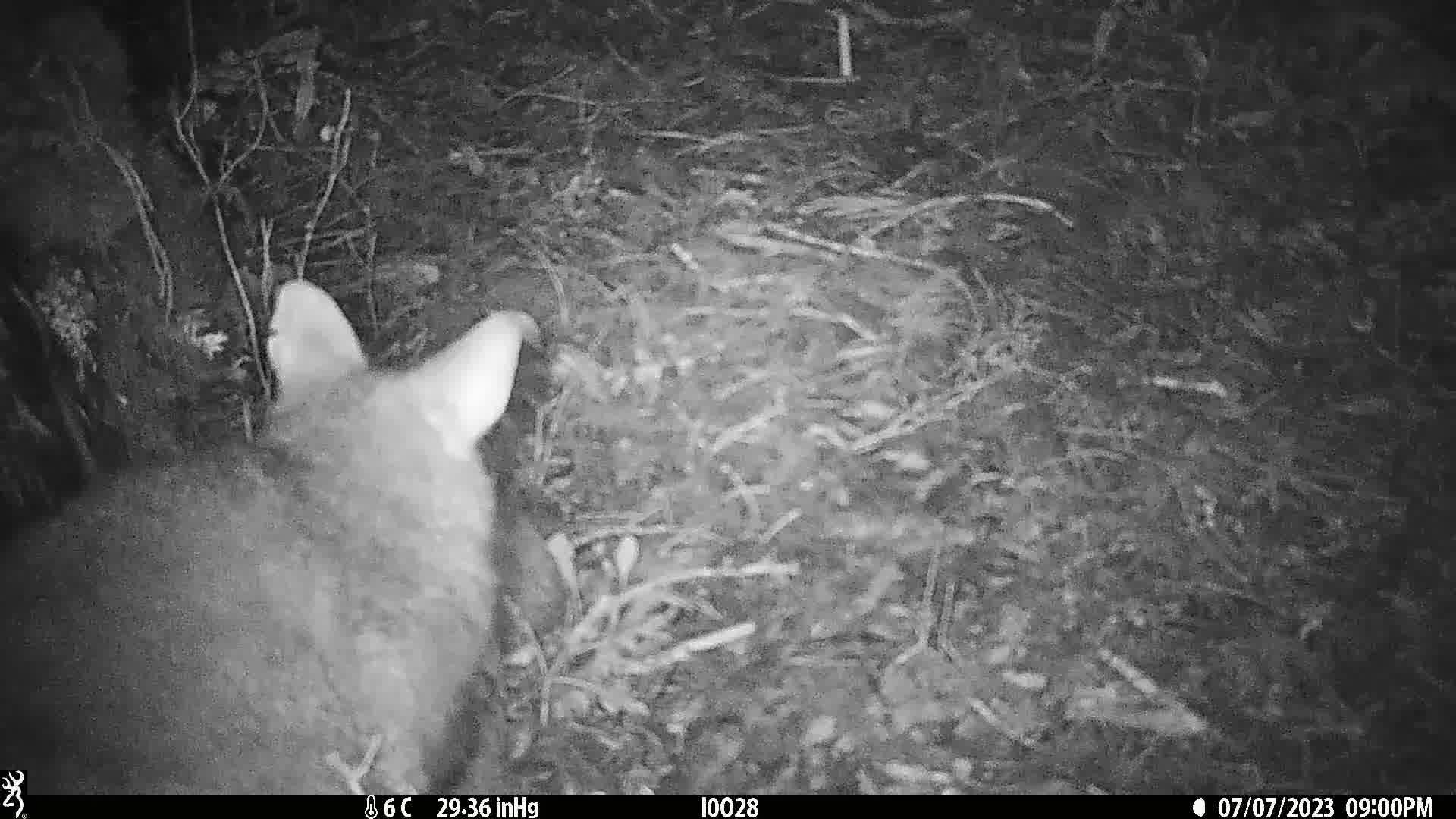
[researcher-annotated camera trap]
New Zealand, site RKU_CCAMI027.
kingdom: Animalia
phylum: Chordata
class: Mammalia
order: Diprotodontia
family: Phalangeridae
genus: Trichosurus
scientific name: Trichosurus vulpecula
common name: common brushtail possum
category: possum